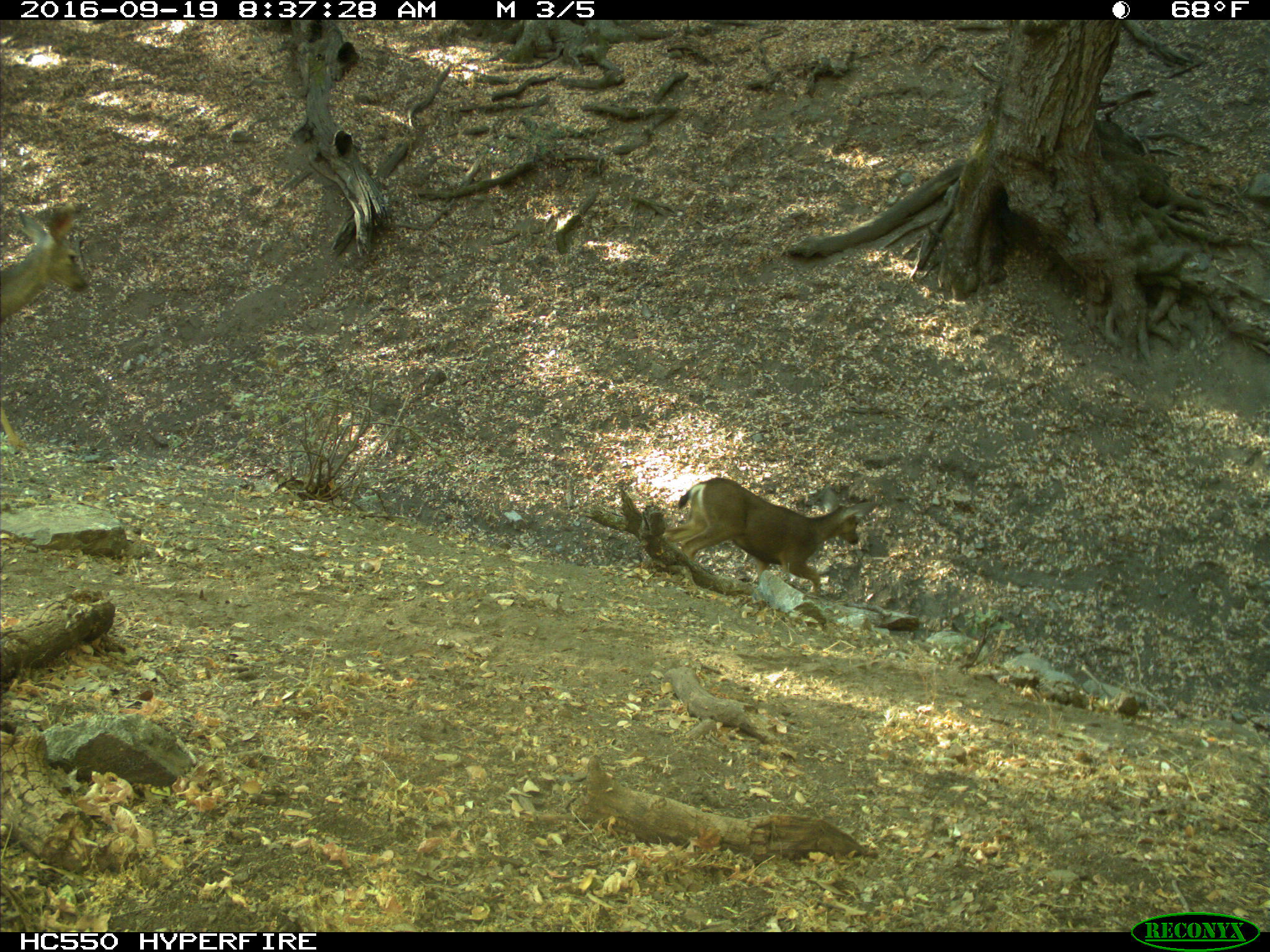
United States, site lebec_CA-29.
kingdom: Animalia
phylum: Chordata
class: Mammalia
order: Artiodactyla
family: Cervidae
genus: Odocoileus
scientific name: Odocoileus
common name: deer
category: unidentified deer